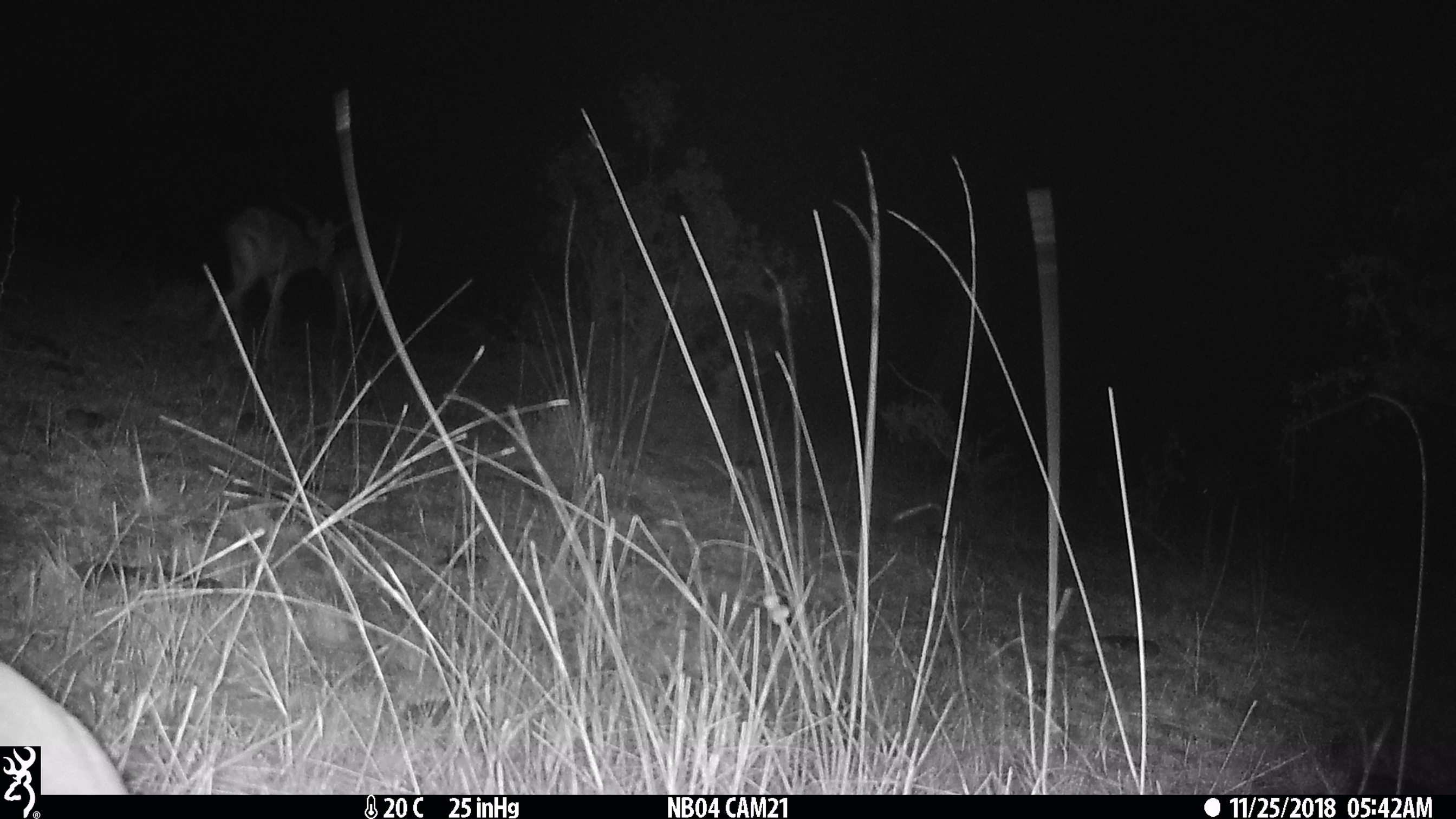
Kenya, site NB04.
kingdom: Animalia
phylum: Chordata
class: Mammalia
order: Artiodactyla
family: Bovidae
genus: Aepyceros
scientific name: Aepyceros melampus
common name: impala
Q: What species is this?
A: Impala (Aepyceros melampus).